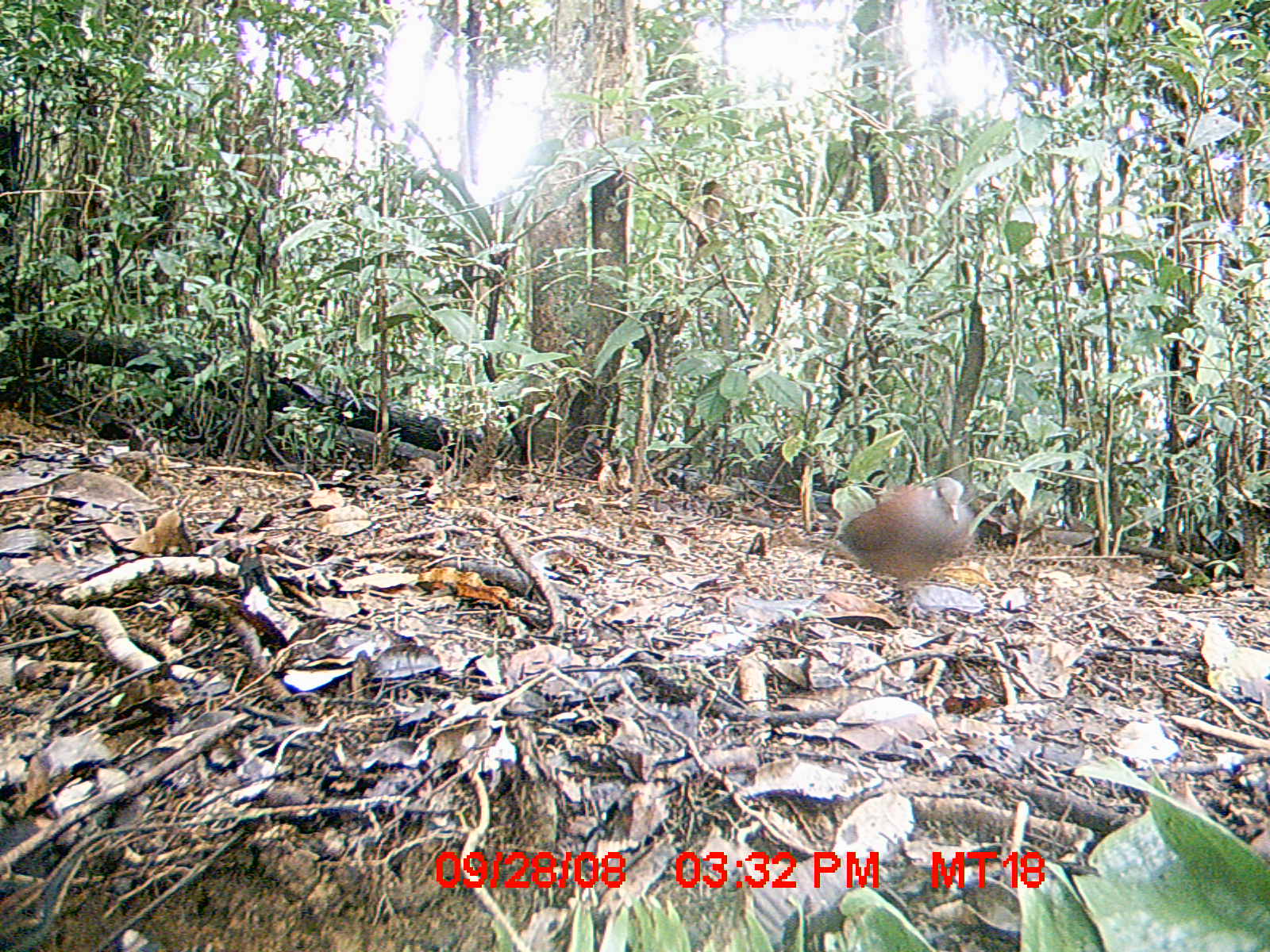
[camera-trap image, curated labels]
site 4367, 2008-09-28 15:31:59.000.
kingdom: Animalia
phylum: Chordata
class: Aves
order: Columbiformes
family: Columbidae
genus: Streptopelia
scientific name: Streptopelia picturata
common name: madagascar turtle-dove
Streptopelia picturata (madagascar turtle-dove), count 1.